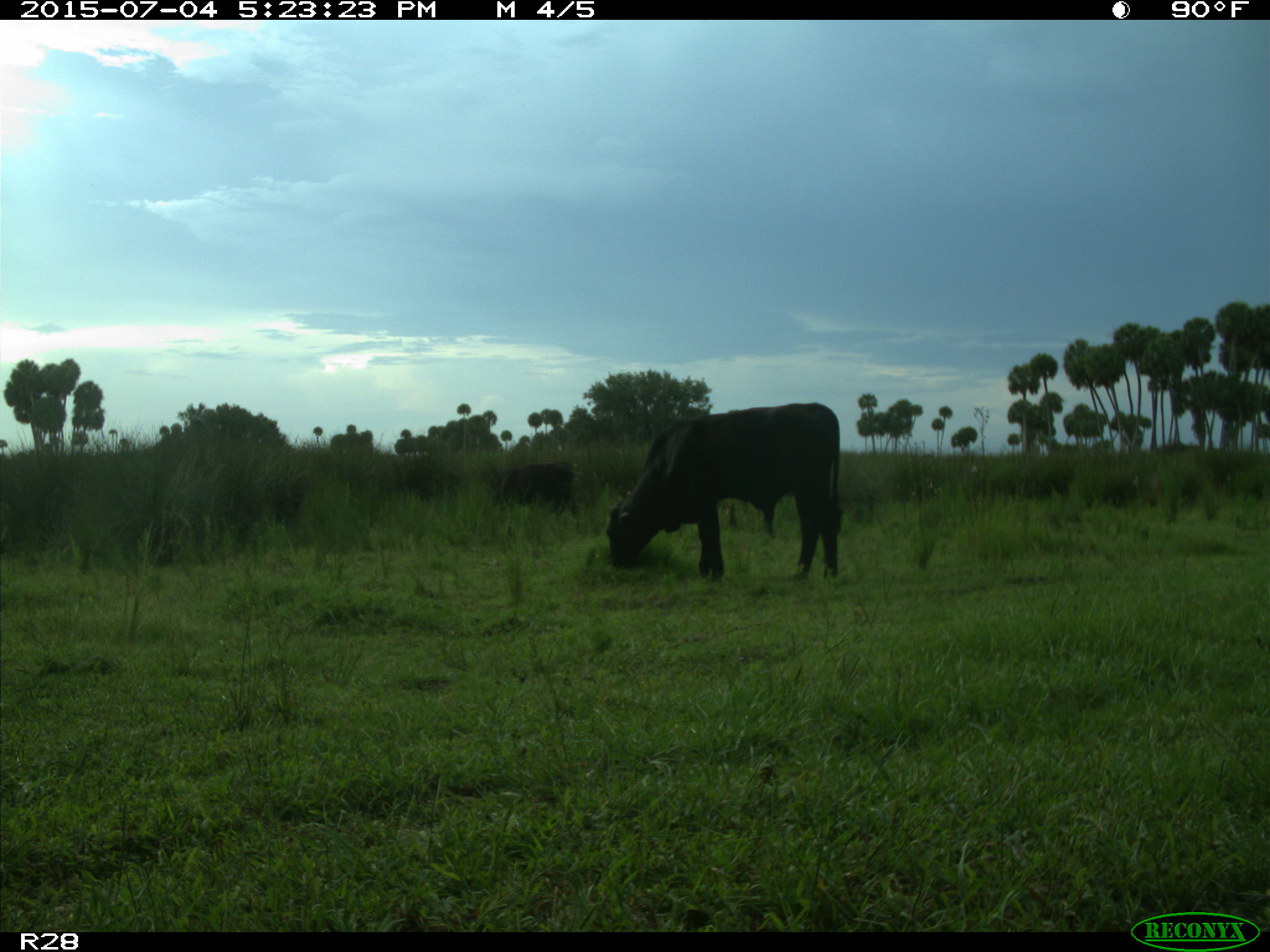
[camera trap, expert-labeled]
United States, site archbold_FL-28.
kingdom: Animalia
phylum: Chordata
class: Mammalia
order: Artiodactyla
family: Bovidae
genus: Bos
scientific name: Bos taurus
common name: domestic cow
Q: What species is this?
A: Bos taurus (domestic cow).